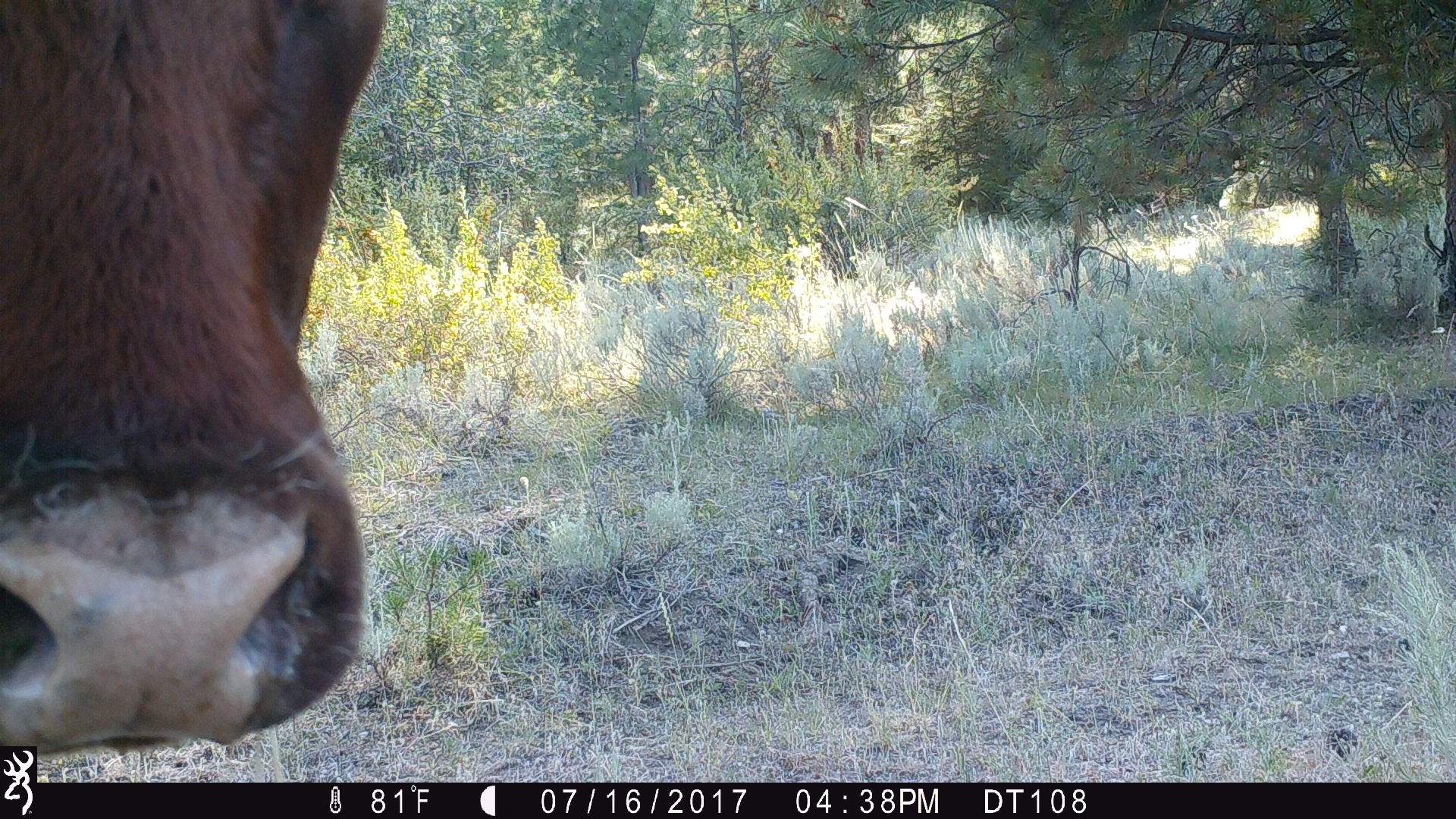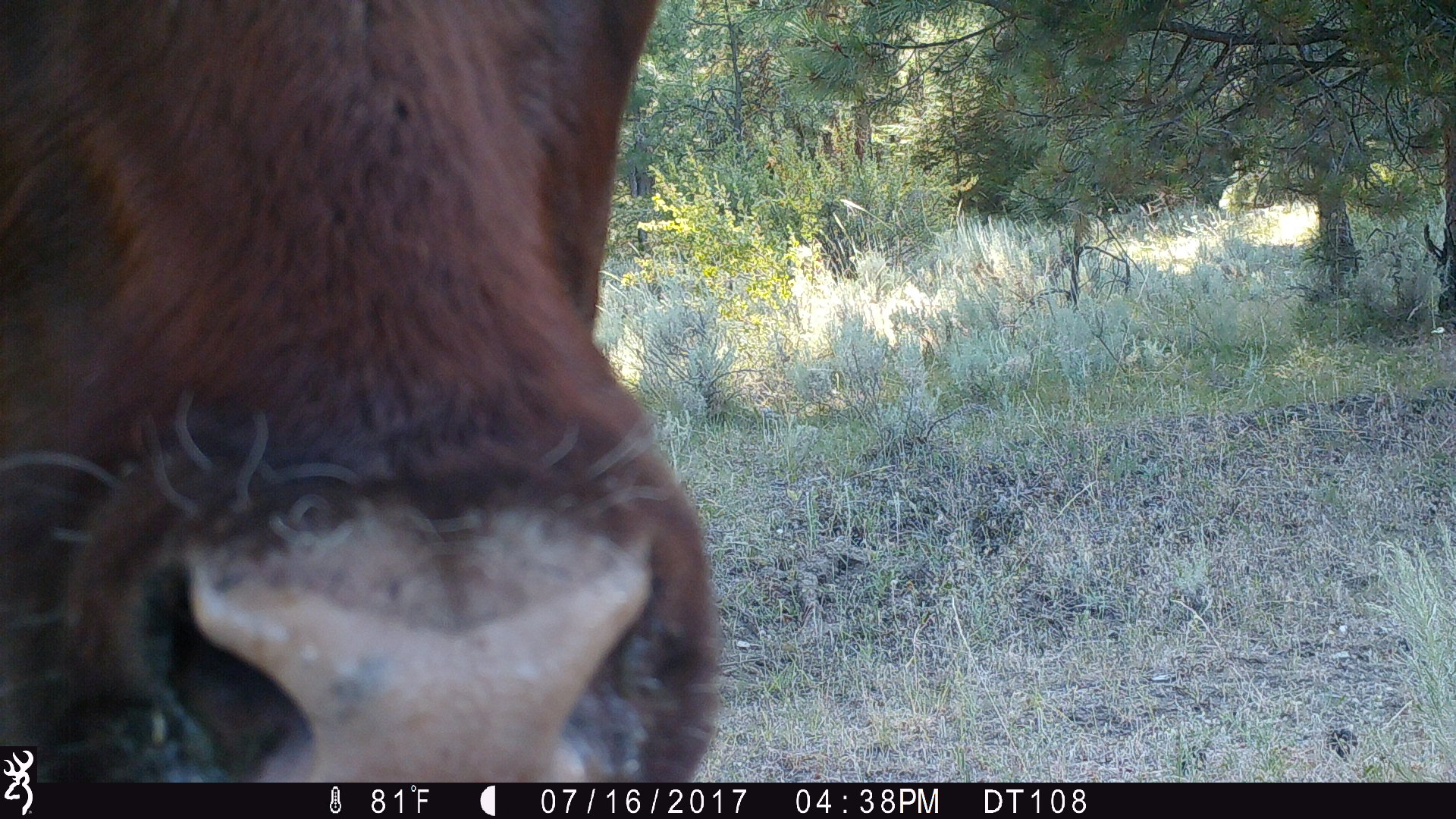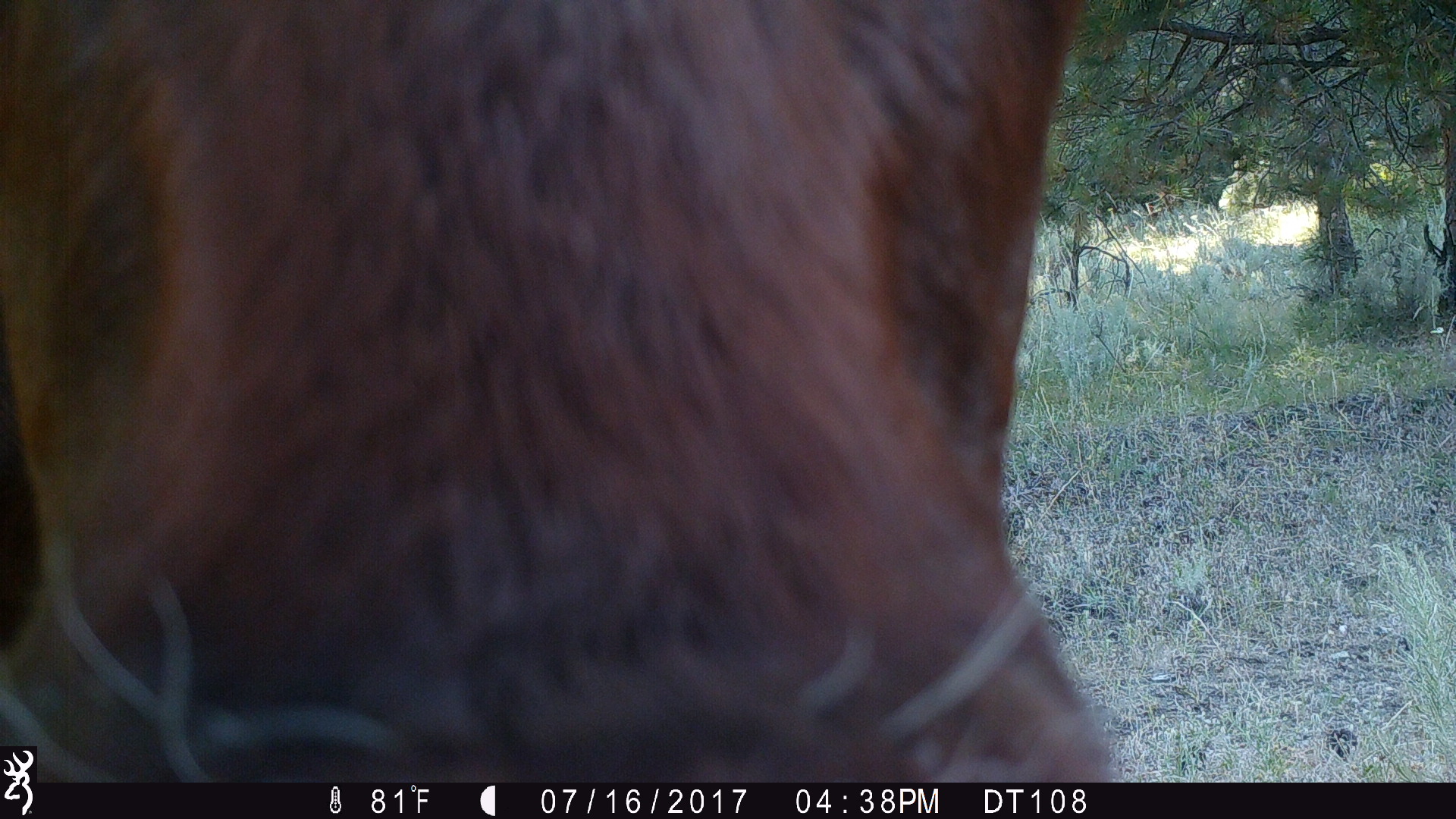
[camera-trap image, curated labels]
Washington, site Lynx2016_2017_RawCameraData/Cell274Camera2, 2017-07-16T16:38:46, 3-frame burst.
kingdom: Animalia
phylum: Chordata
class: Mammalia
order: Artiodactyla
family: Bovidae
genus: Bos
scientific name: Bos taurus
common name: domestic cattle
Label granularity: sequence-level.